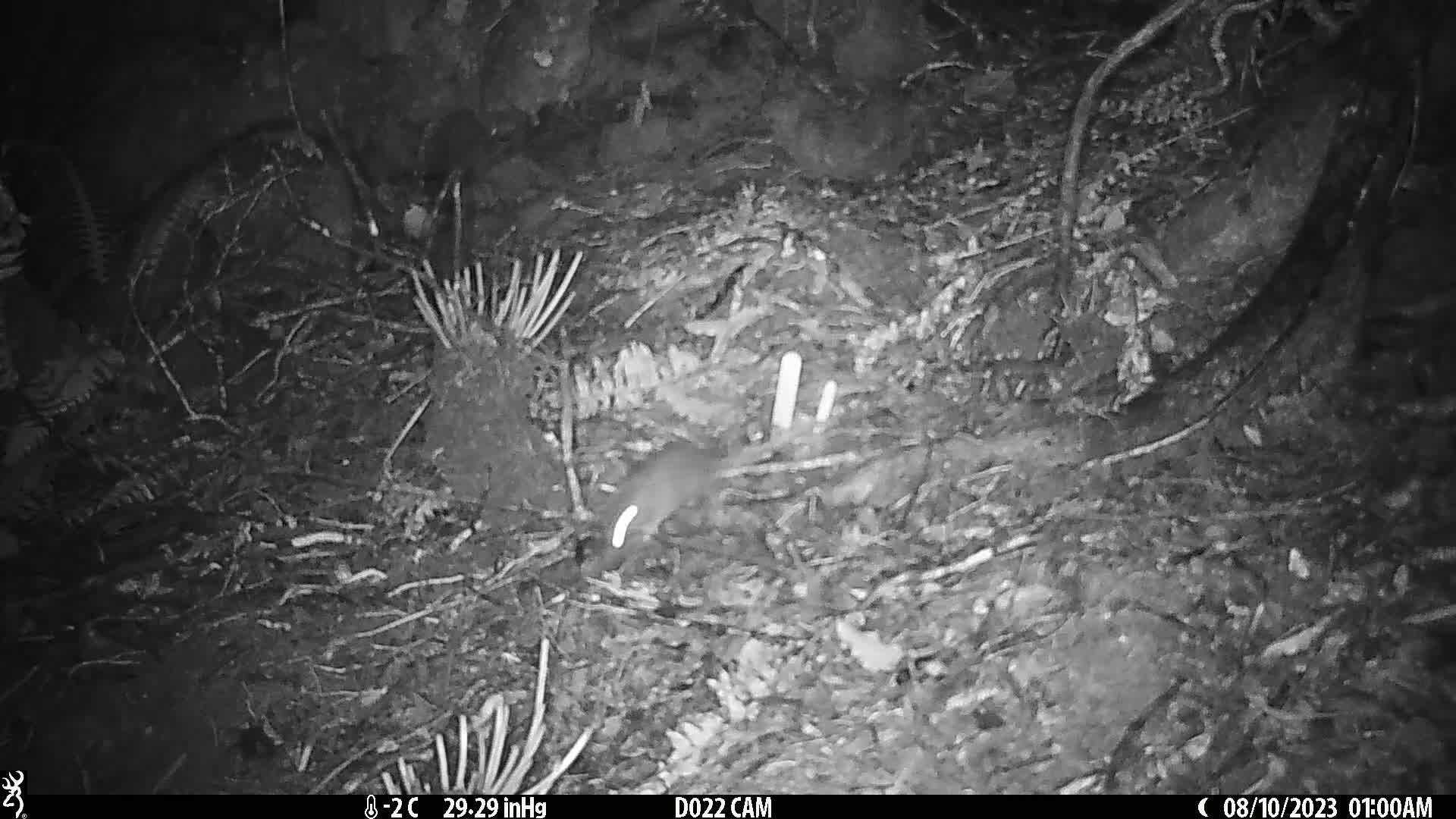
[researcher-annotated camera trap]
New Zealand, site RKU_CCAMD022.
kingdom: Animalia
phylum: Chordata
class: Mammalia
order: Rodentia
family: Muridae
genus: Rattus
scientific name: Rattus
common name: rat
Rat (Rattus).